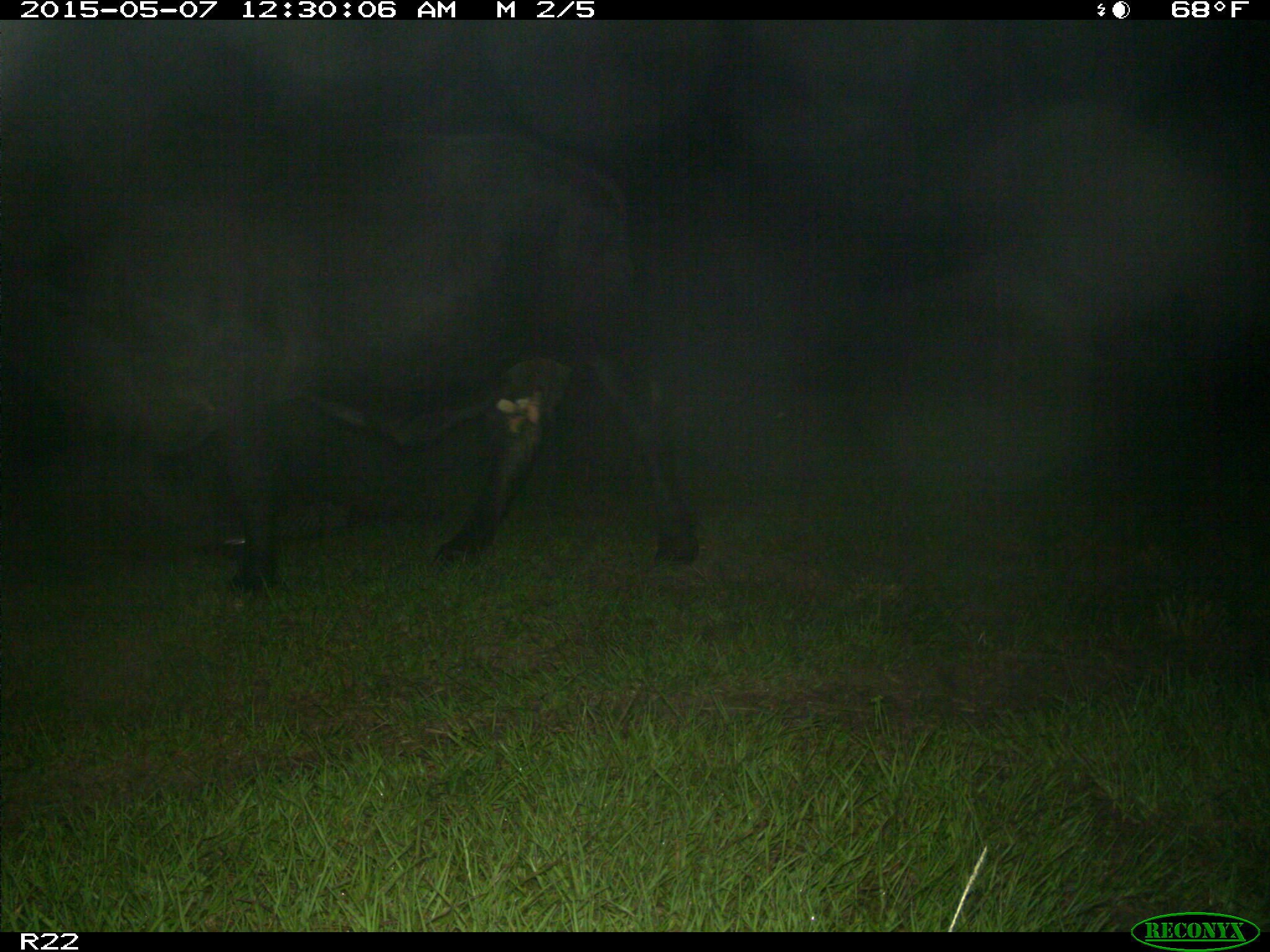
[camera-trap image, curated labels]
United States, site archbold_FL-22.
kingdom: Animalia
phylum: Chordata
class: Mammalia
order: Artiodactyla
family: Bovidae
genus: Bos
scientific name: Bos taurus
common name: domestic cow